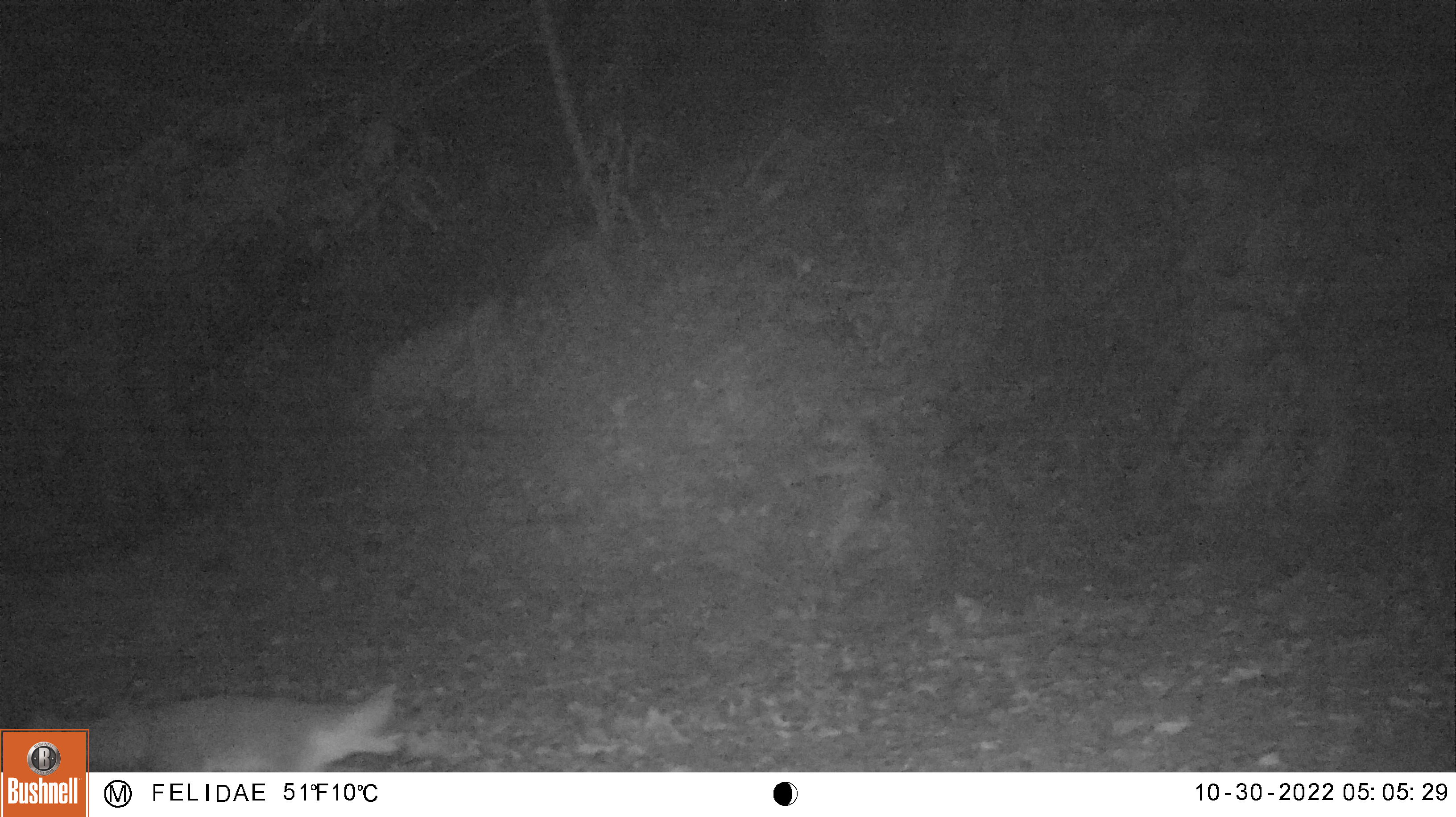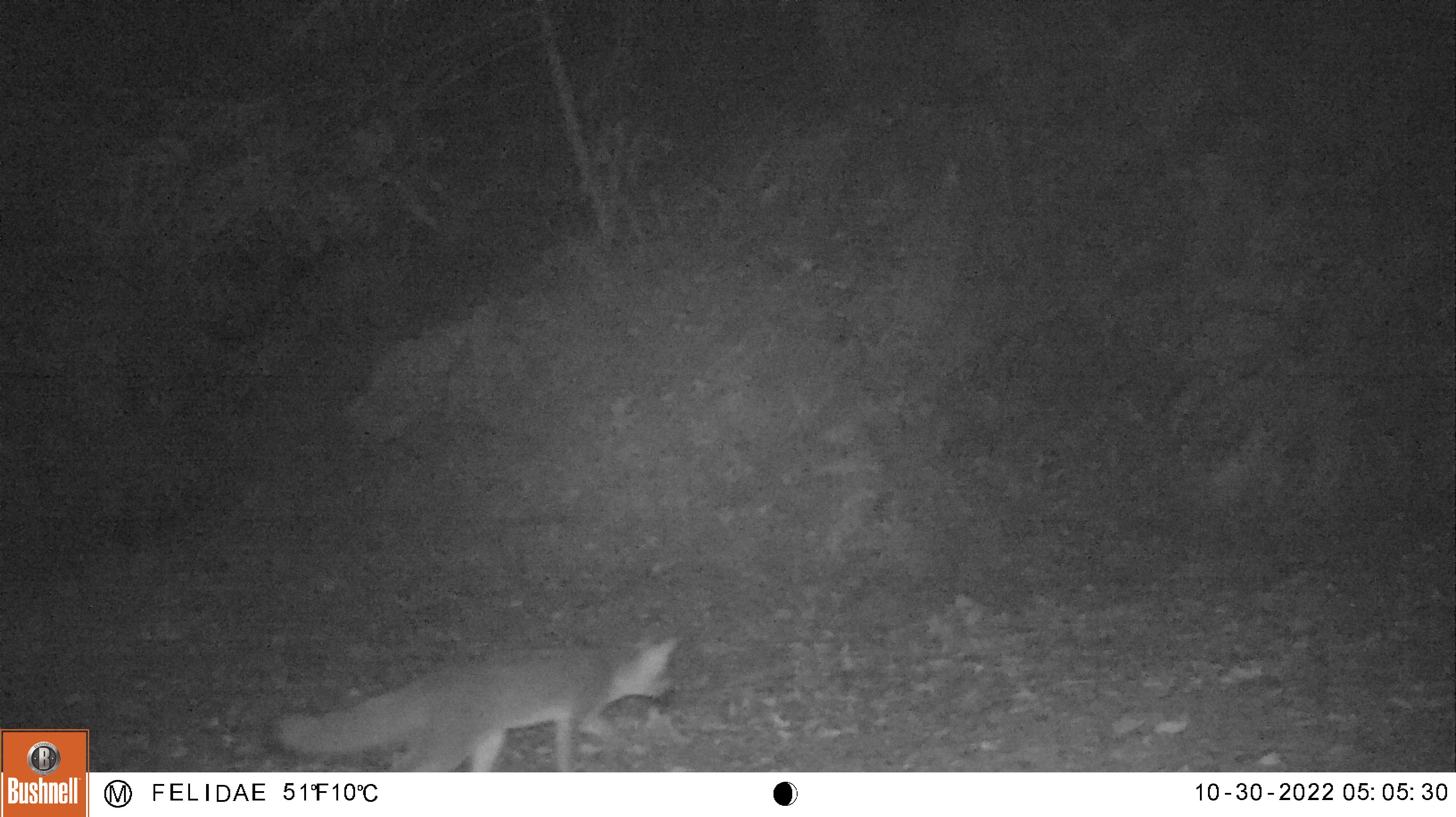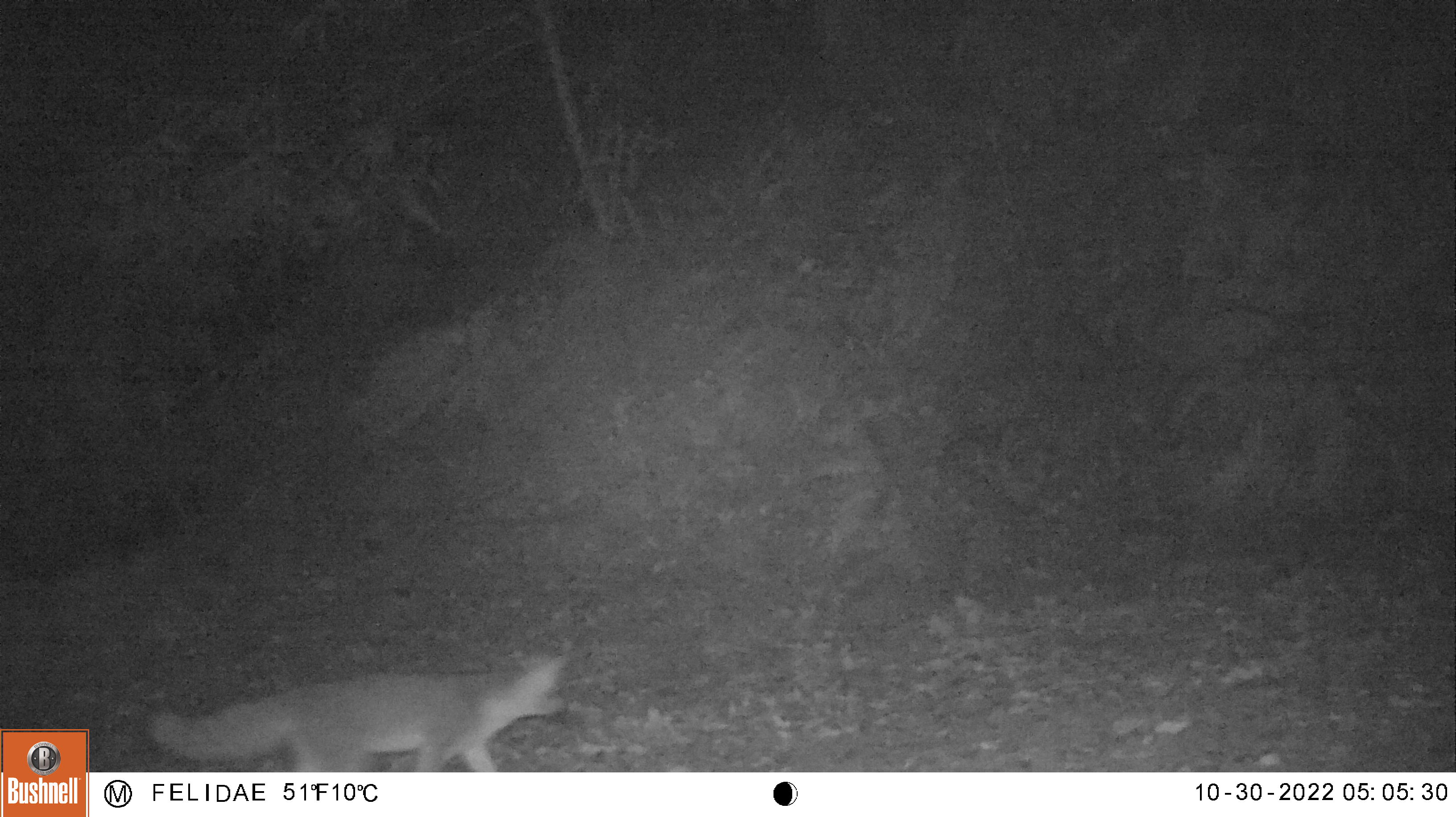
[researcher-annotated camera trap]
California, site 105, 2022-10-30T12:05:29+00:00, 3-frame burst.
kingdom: Animalia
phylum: Chordata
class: Mammalia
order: Carnivora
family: Canidae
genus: Urocyon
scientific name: Urocyon cinereoargenteus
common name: gray fox